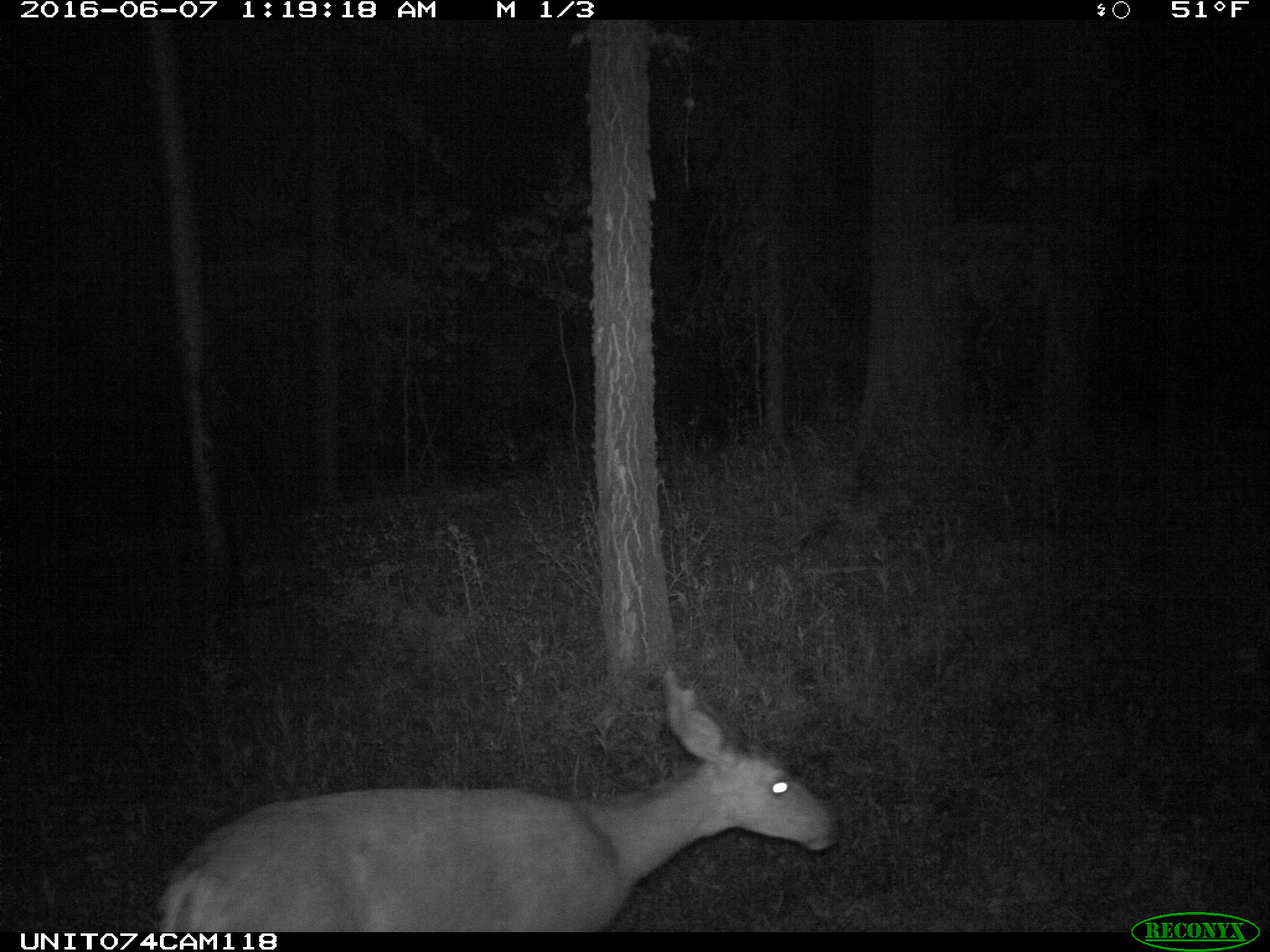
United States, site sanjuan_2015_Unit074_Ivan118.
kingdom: Animalia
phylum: Chordata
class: Mammalia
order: Artiodactyla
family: Cervidae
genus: Odocoileus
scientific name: Odocoileus hemionus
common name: mule deer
Odocoileus hemionus (mule deer).